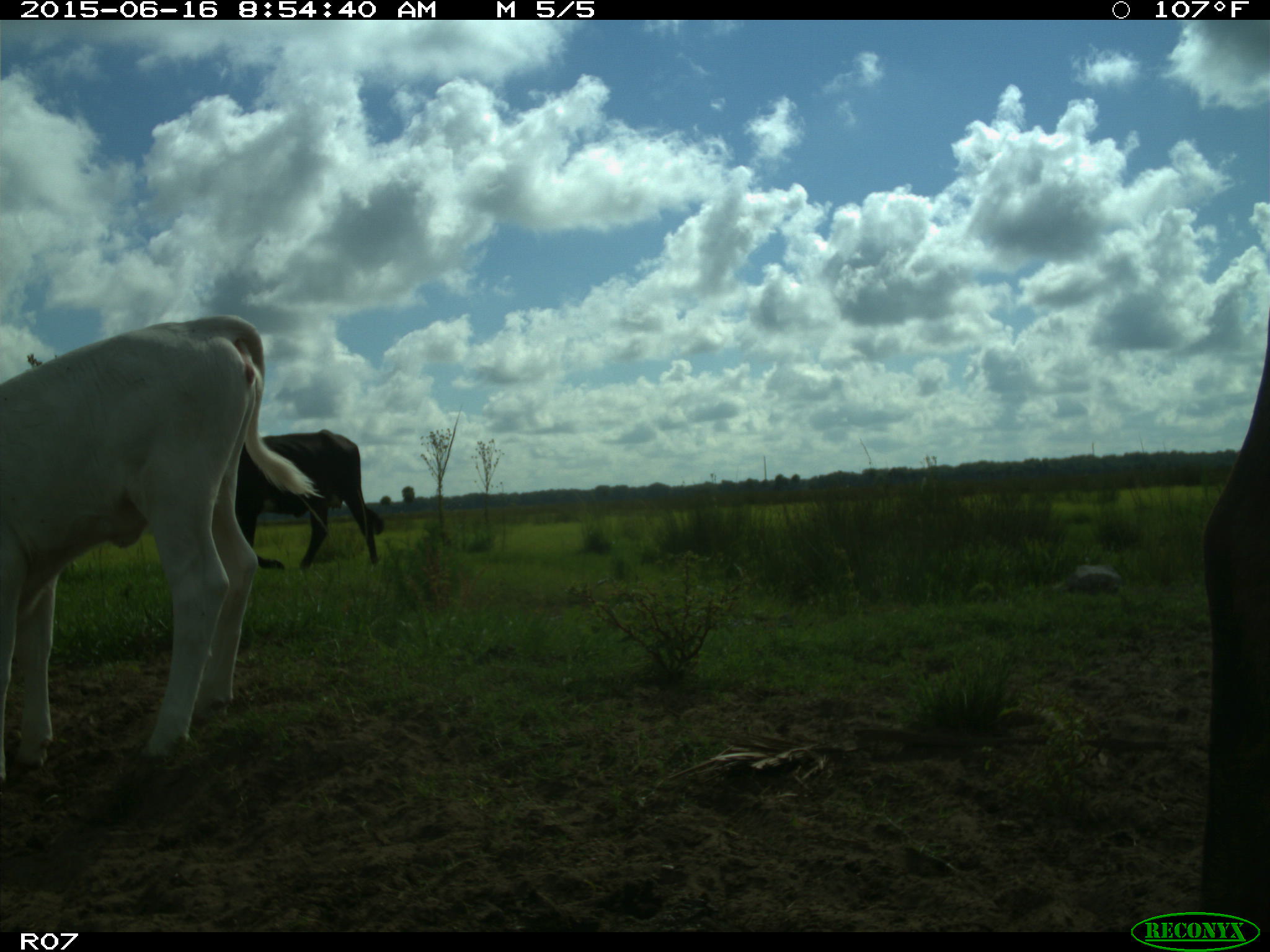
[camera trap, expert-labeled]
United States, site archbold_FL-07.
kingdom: Animalia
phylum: Chordata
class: Mammalia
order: Artiodactyla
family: Bovidae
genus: Bos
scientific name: Bos taurus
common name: domestic cow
Bos taurus (domestic cow).